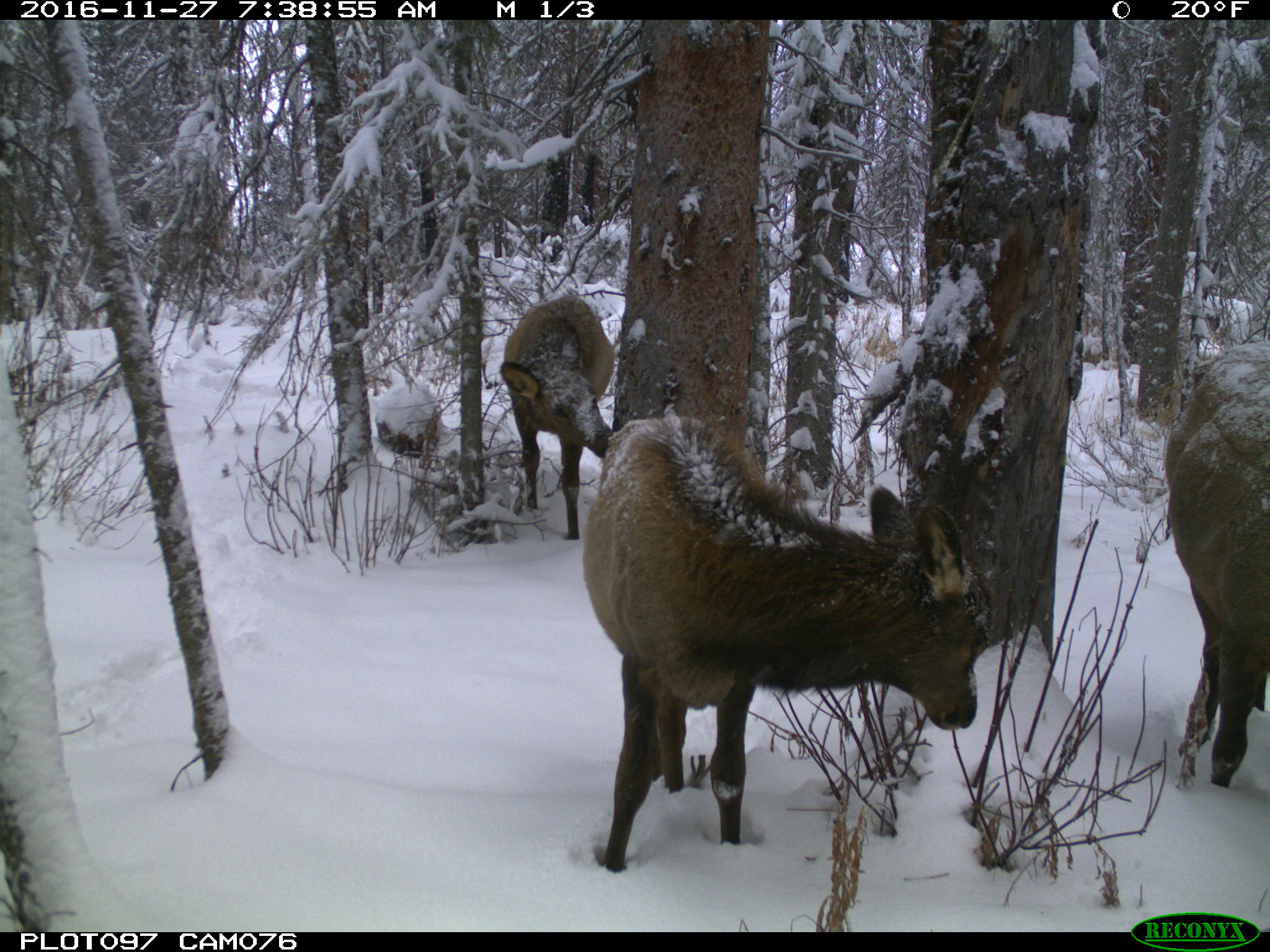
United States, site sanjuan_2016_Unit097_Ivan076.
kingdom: Animalia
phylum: Chordata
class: Mammalia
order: Artiodactyla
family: Cervidae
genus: Cervus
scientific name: Cervus elaphus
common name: red deer